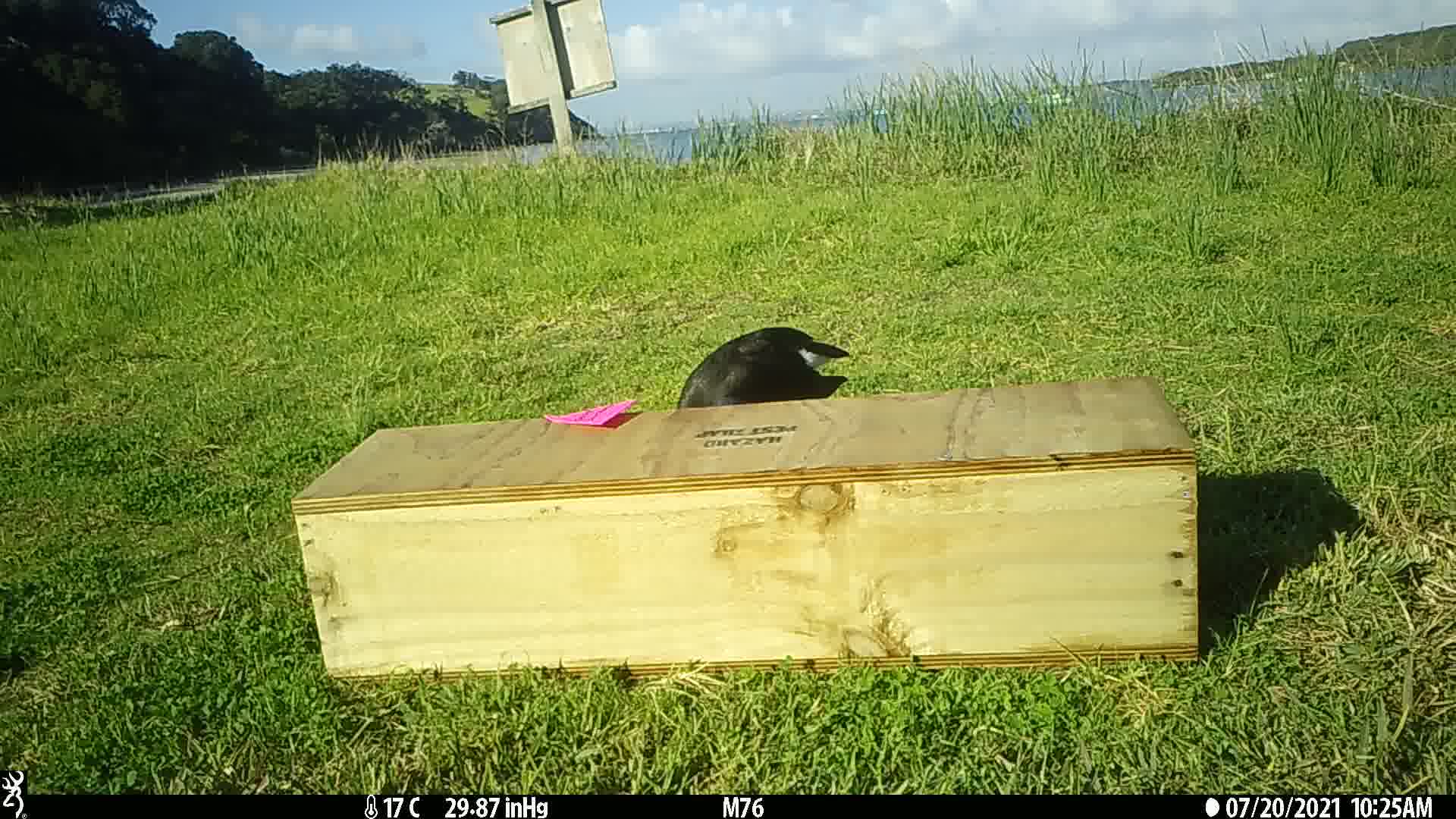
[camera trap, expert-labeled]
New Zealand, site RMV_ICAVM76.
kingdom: Animalia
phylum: Chordata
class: Aves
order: Gruiformes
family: Rallidae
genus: Porphyrio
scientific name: Porphyrio melanotus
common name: australasian swamphen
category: pukeko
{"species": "pukeko (australasian swamphen) (Porphyrio melanotus)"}